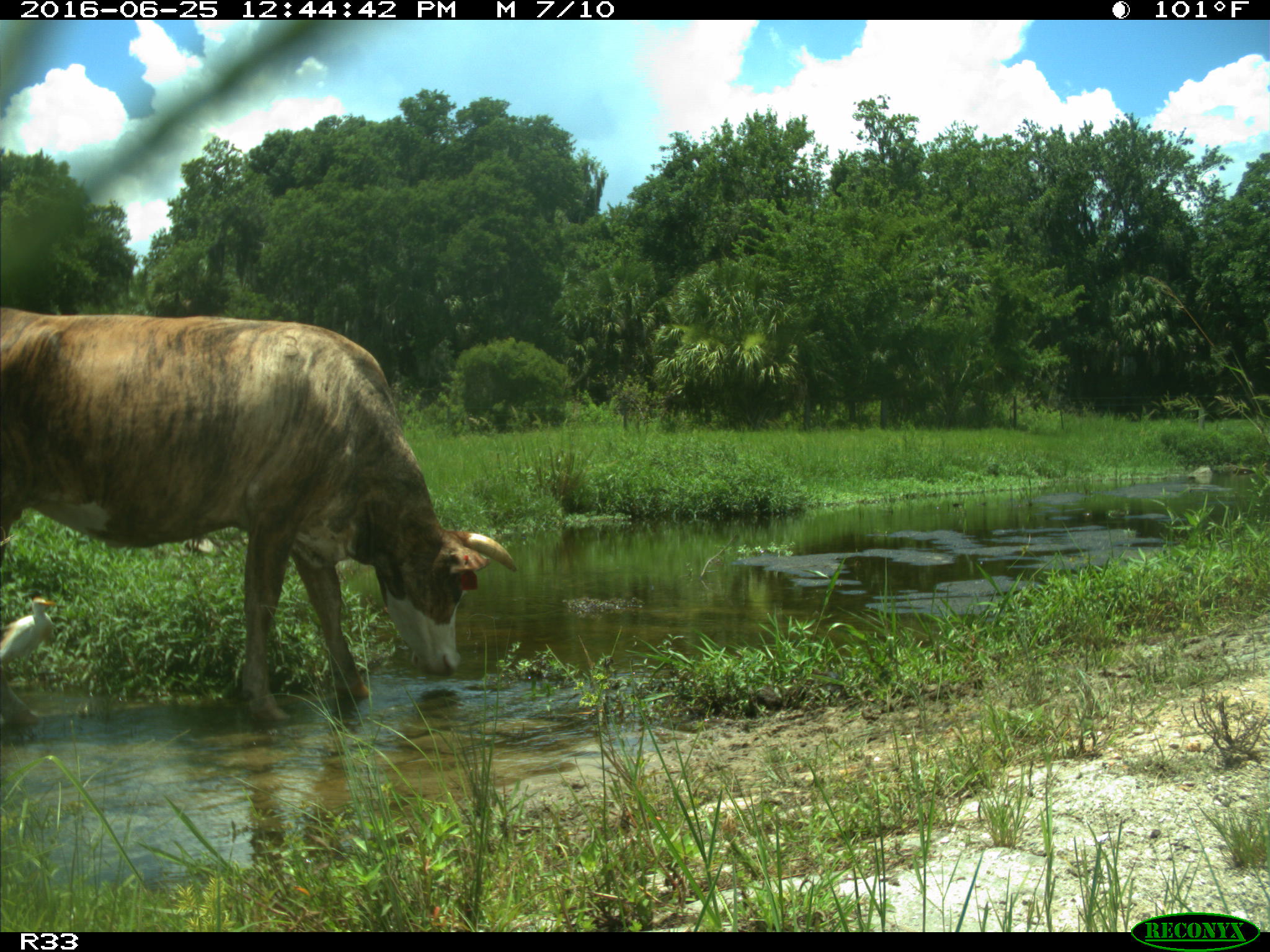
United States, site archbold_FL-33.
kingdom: Animalia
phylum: Chordata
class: Mammalia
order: Artiodactyla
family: Bovidae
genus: Bos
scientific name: Bos taurus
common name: domestic cow